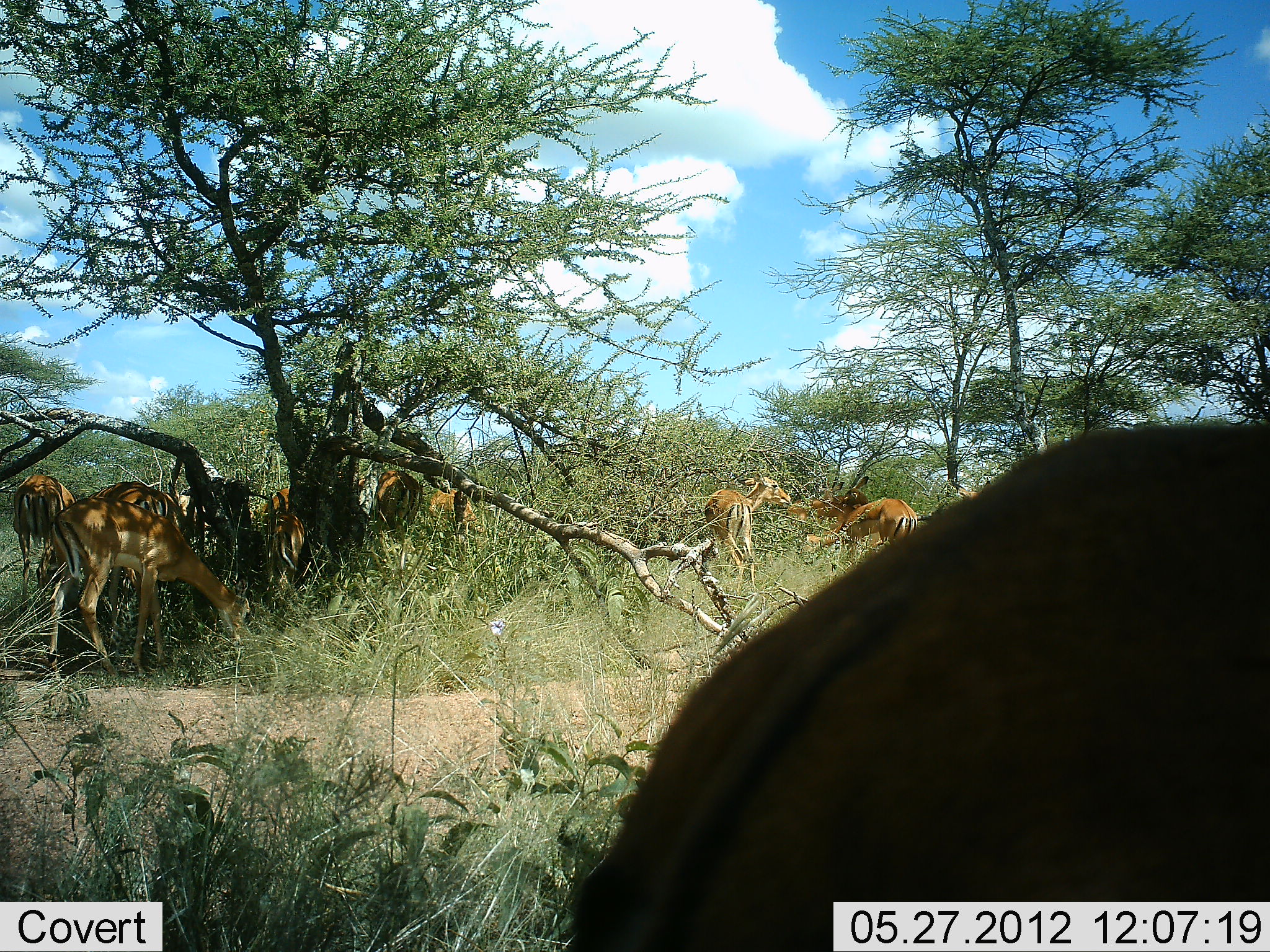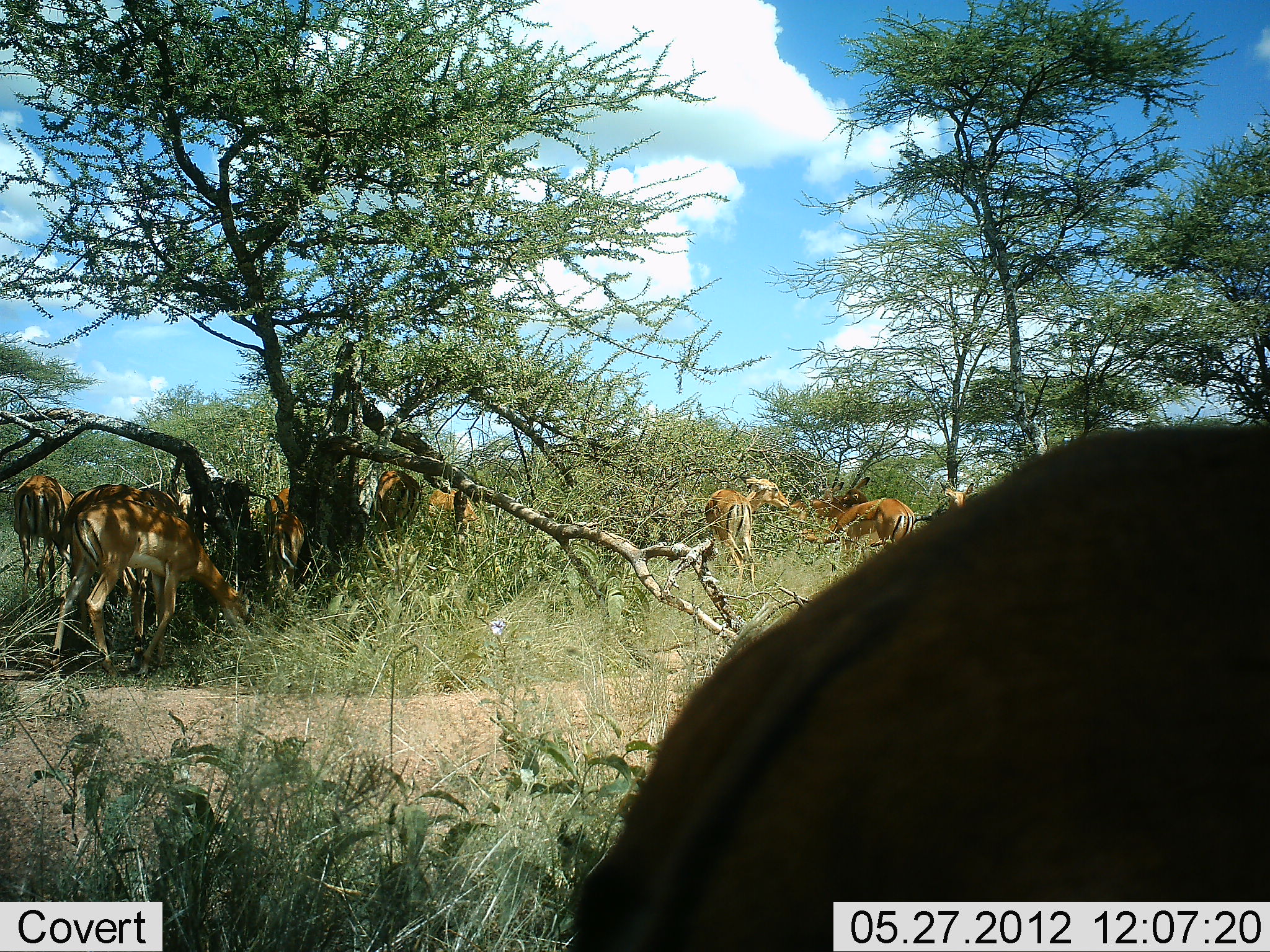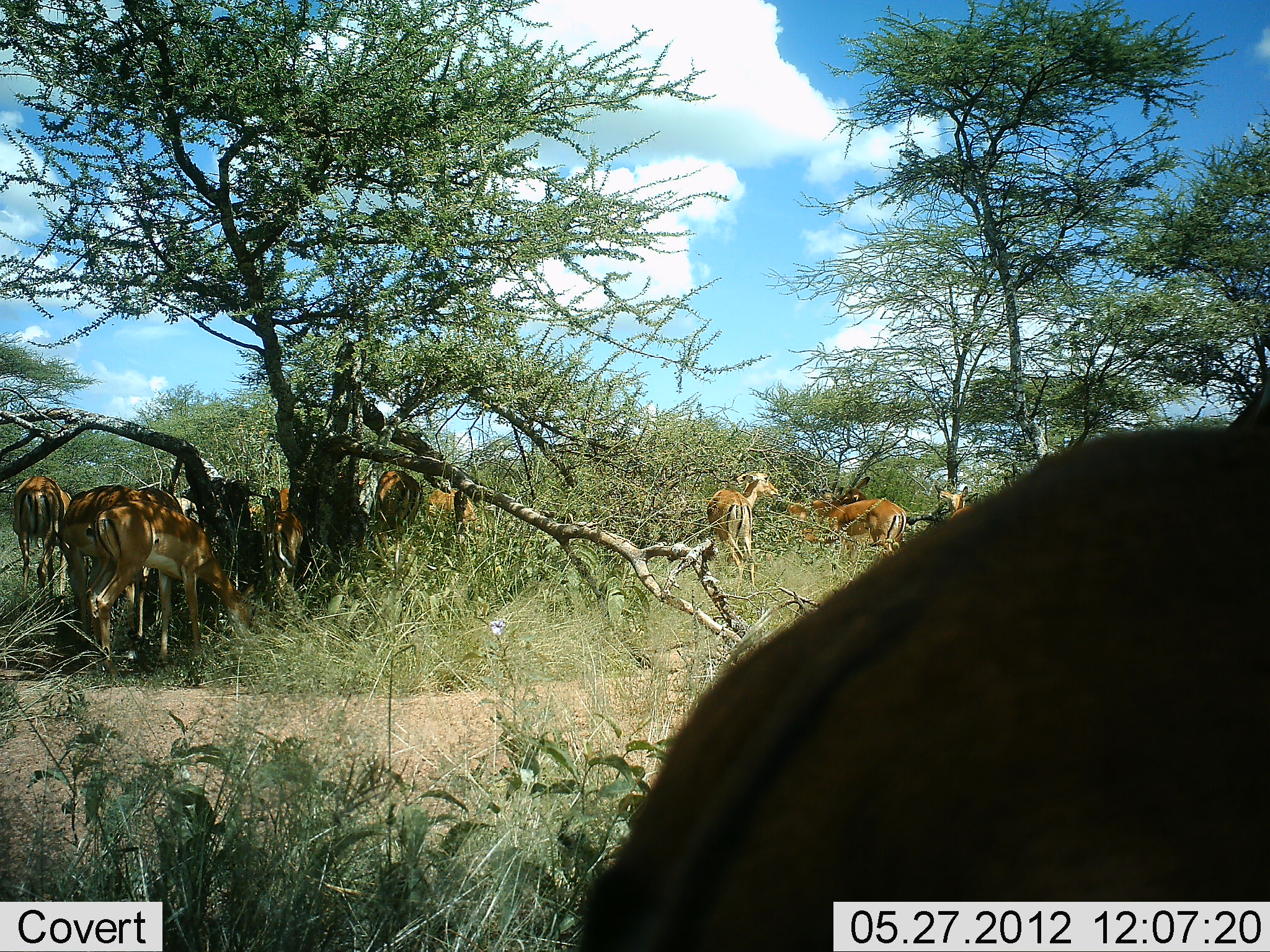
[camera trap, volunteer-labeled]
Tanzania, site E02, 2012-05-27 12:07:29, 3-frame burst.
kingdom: Animalia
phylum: Chordata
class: Mammalia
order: Artiodactyla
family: Bovidae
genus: Aepyceros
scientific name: Aepyceros melampus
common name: impala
Impala (Aepyceros melampus), count 11-50. Behavior (volunteer vote fractions): standing 70%, resting 20%, moving 20%, interacting 10%. Young present (vote fraction): 0%. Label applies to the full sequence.